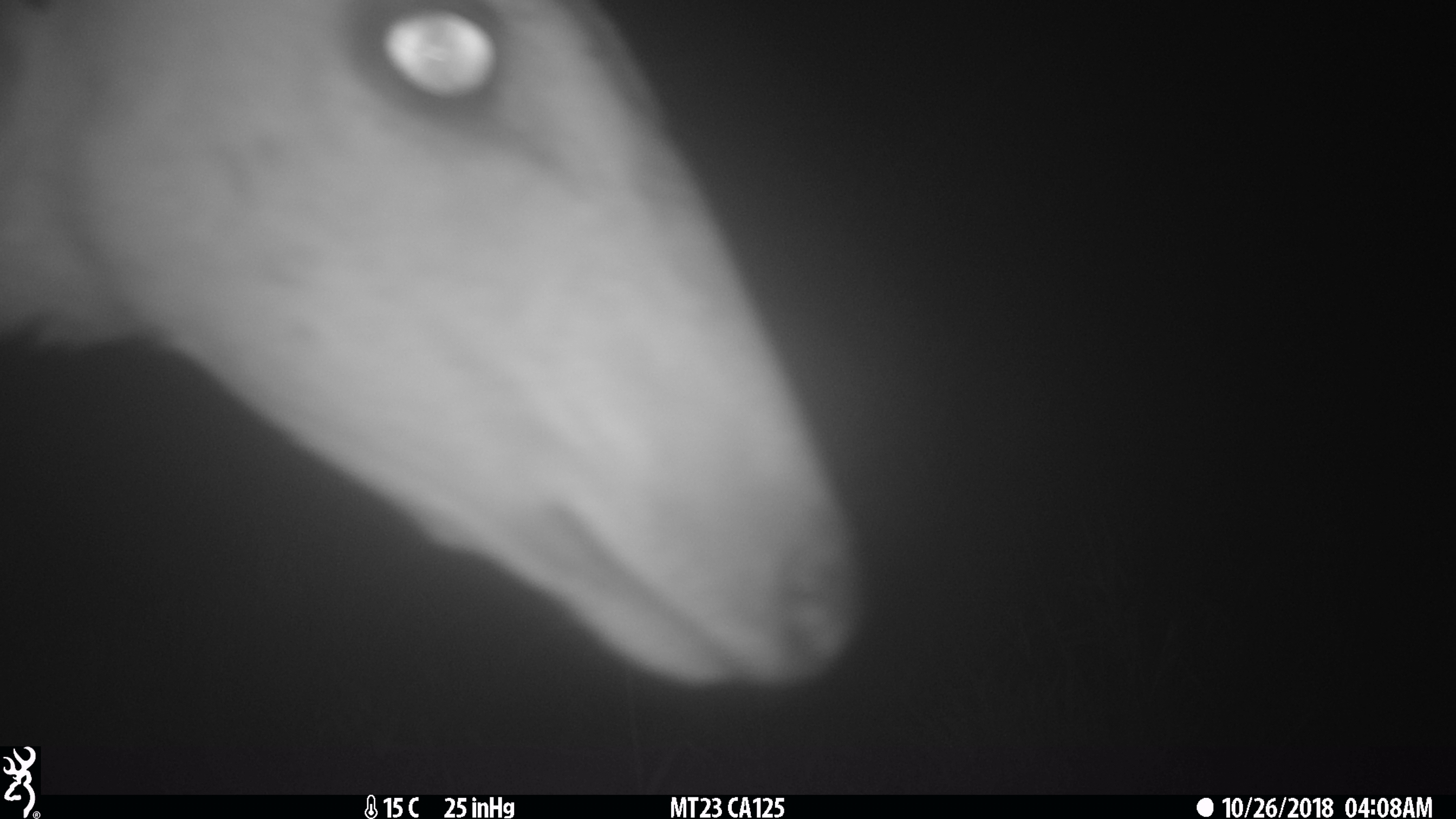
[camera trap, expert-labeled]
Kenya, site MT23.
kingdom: Animalia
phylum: Chordata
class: Mammalia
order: Artiodactyla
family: Bovidae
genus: Tragelaphus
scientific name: Tragelaphus scriptus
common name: bushbuck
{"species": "bushbuck (Tragelaphus scriptus)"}